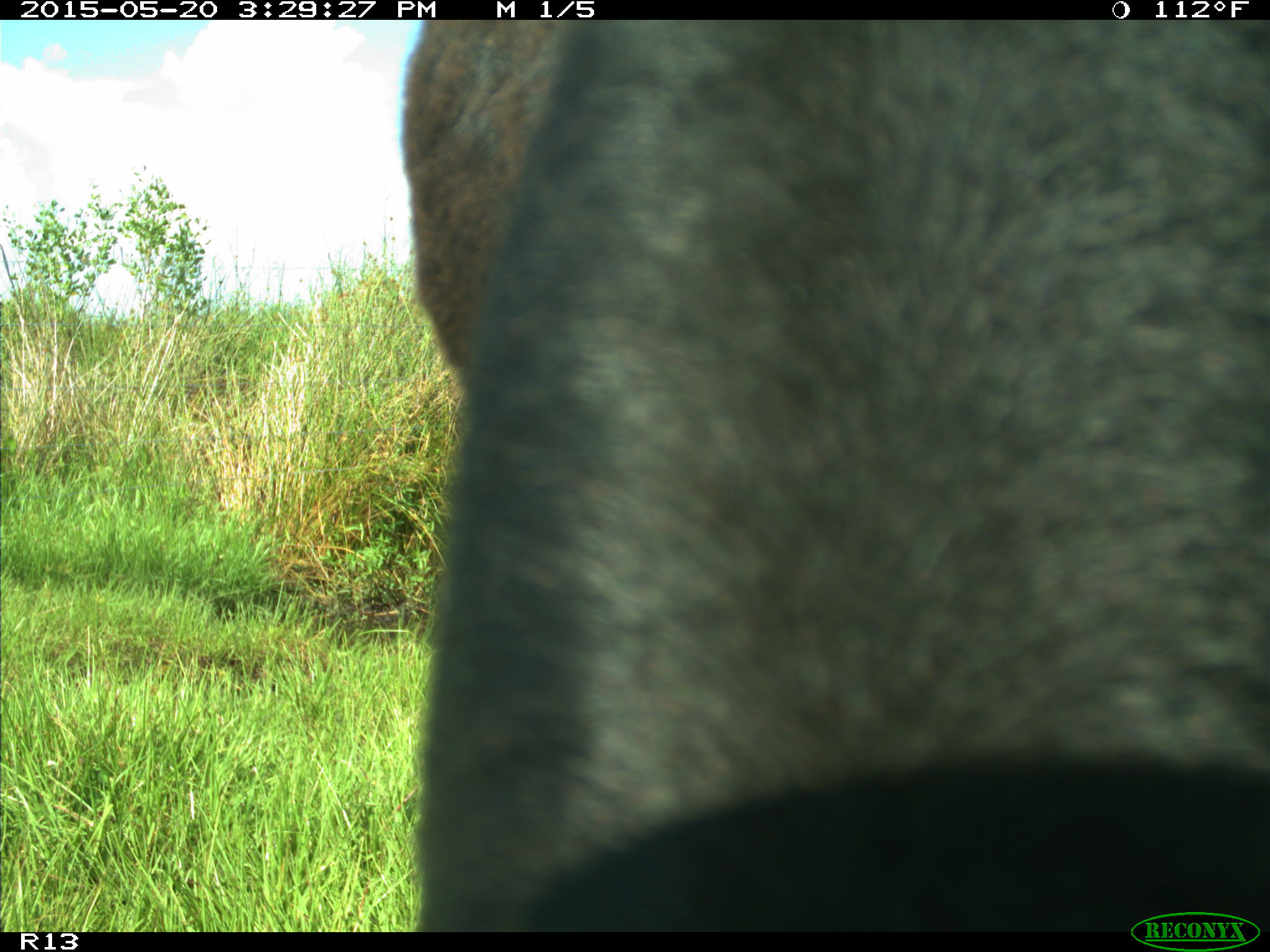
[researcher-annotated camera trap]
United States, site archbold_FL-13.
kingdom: Animalia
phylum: Chordata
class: Mammalia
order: Artiodactyla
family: Bovidae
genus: Bos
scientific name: Bos taurus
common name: domestic cow